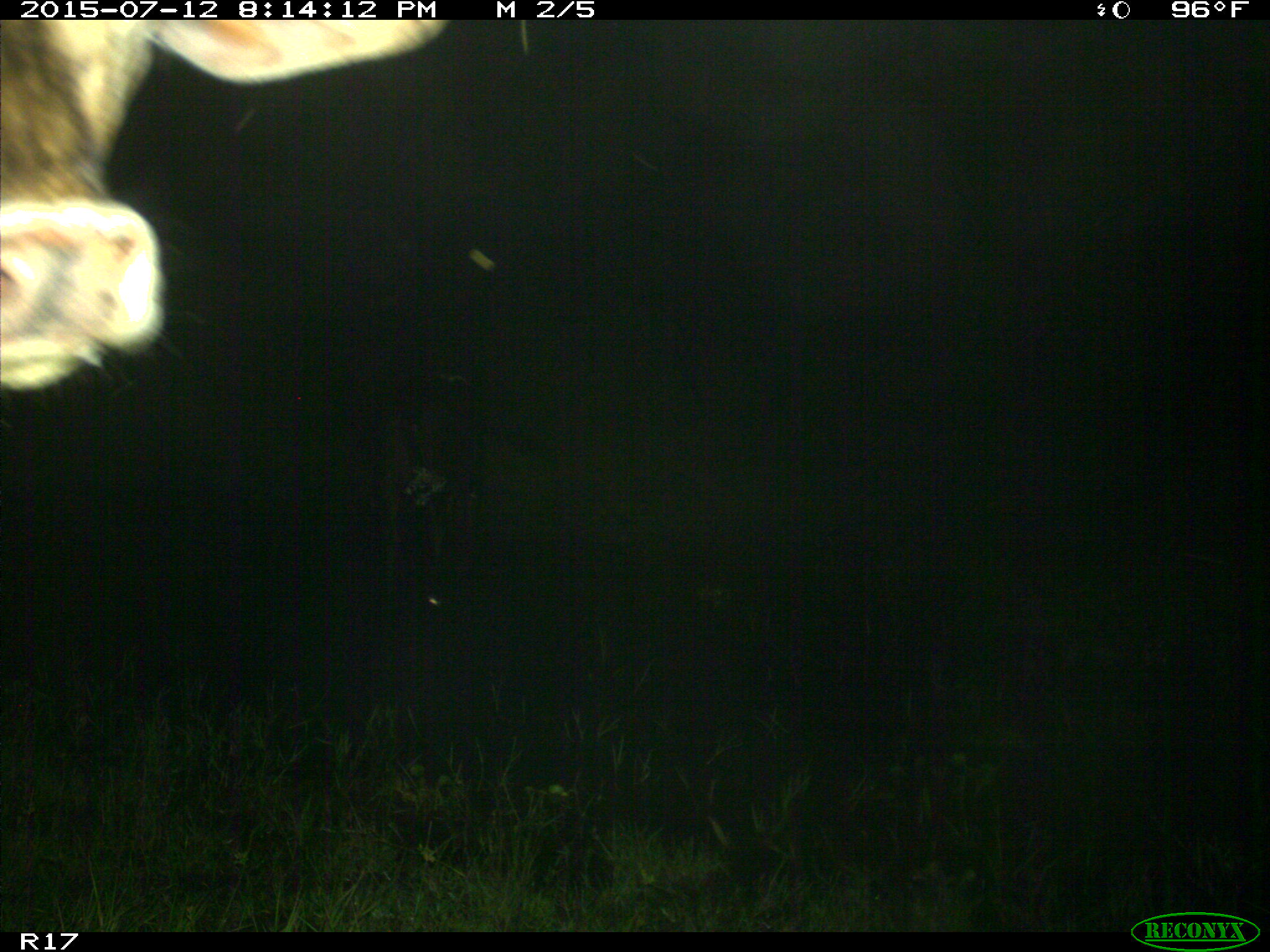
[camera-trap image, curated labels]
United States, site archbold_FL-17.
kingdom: Animalia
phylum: Chordata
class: Mammalia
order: Artiodactyla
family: Bovidae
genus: Bos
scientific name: Bos taurus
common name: domestic cow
Bos taurus (domestic cow).